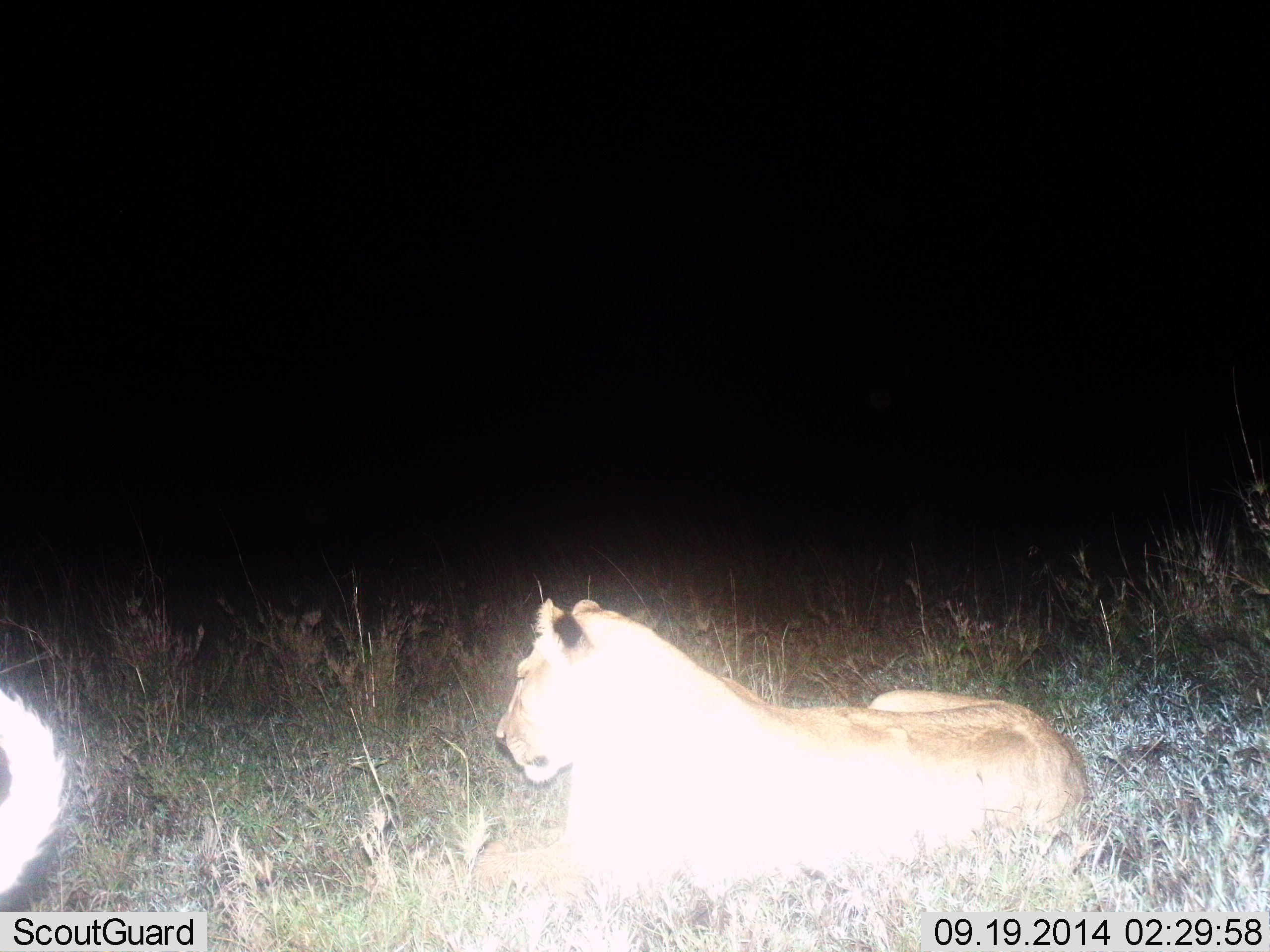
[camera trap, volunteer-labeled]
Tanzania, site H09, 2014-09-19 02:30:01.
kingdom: Animalia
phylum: Chordata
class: Mammalia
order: Carnivora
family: Felidae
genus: Panthera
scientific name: Panthera leo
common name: lion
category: lionfemale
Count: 2.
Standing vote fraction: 10%.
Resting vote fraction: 100%.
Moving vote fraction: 0%.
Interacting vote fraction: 0%.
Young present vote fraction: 0%.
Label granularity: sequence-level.